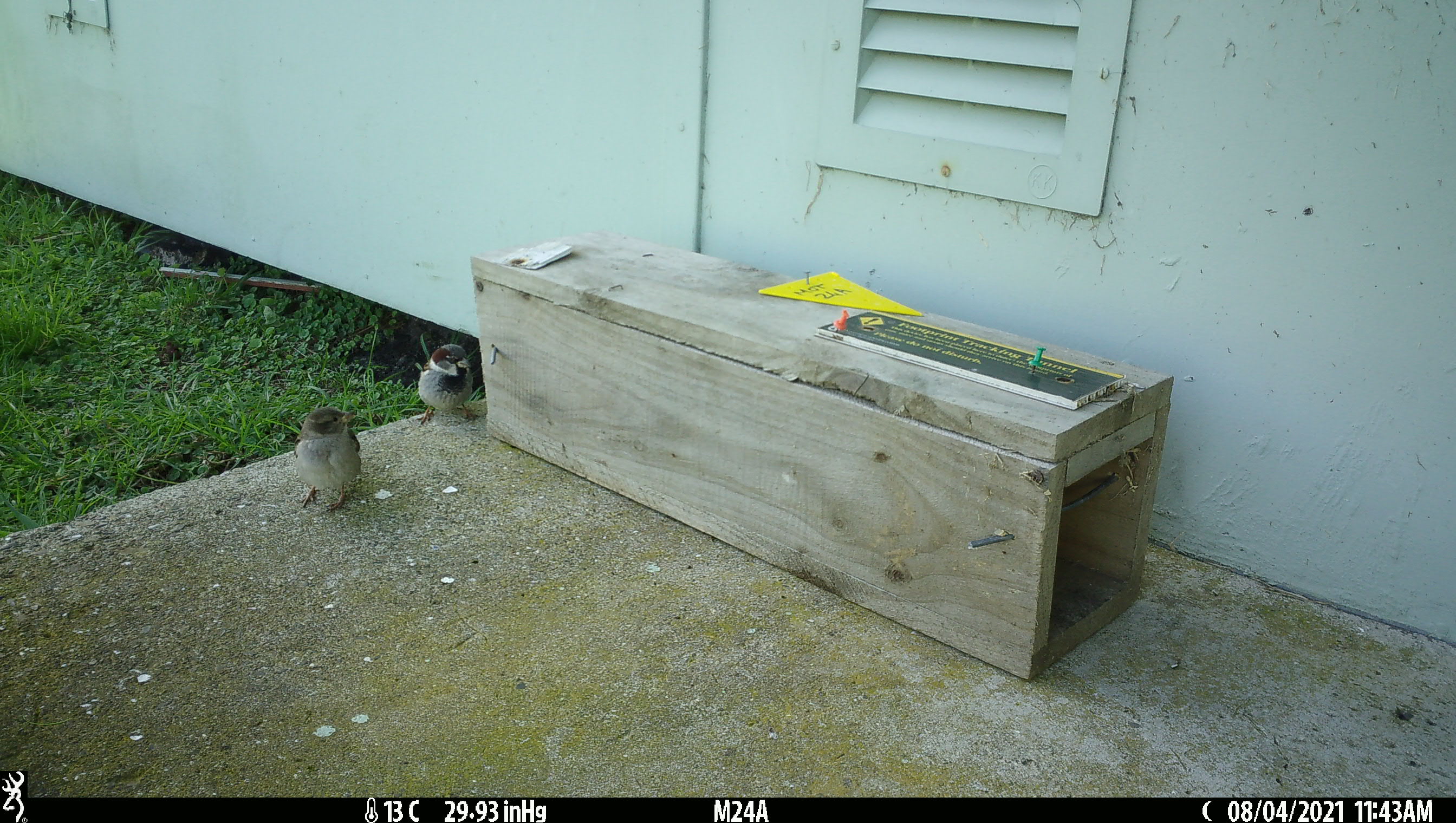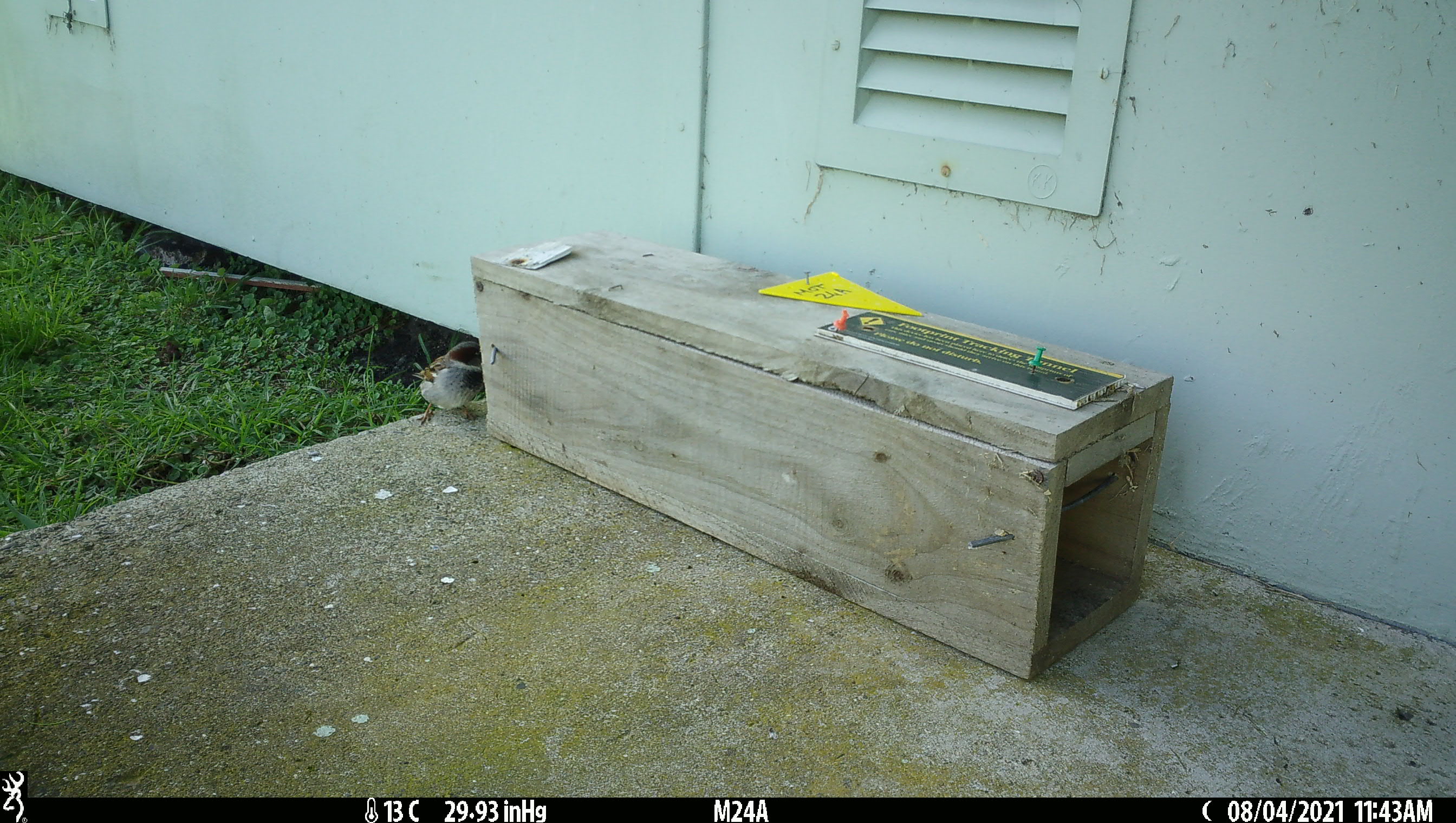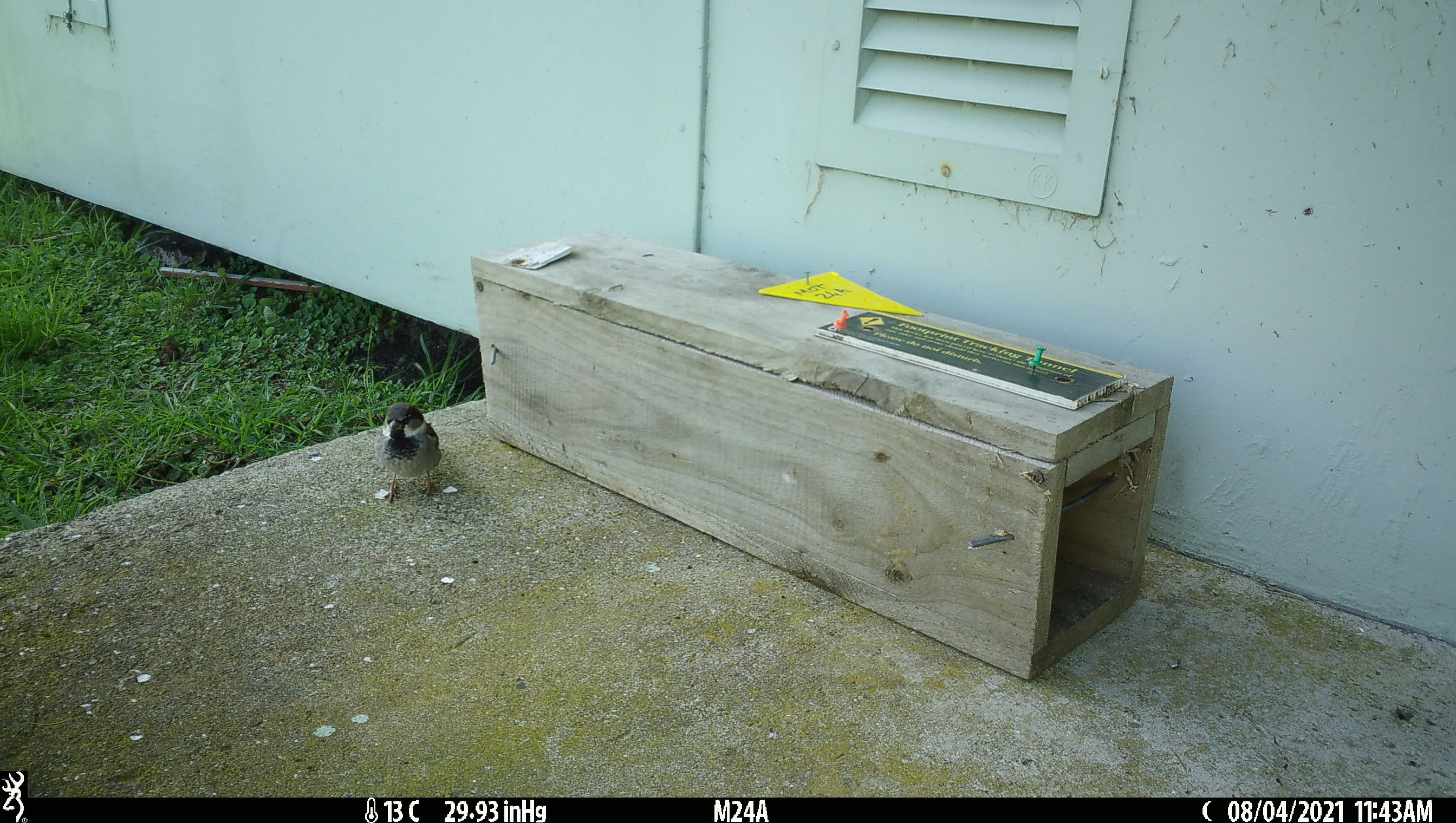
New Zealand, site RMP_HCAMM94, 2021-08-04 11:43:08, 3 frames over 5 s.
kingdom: Animalia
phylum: Chordata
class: Aves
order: Passeriformes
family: Passeridae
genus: Passer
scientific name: Passer domesticus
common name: house sparrow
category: sparrow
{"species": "sparrow (house sparrow) (Passer domesticus)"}